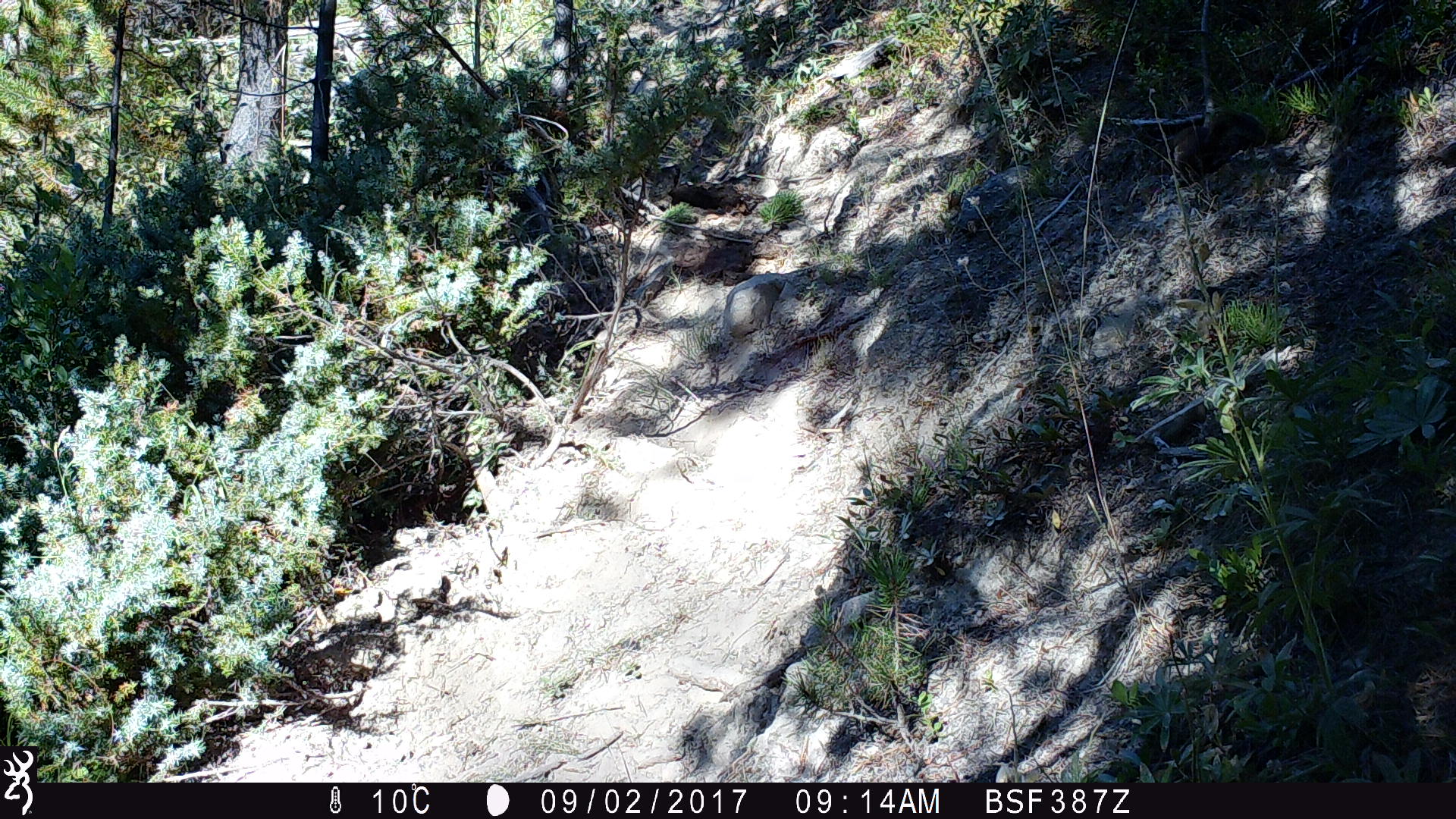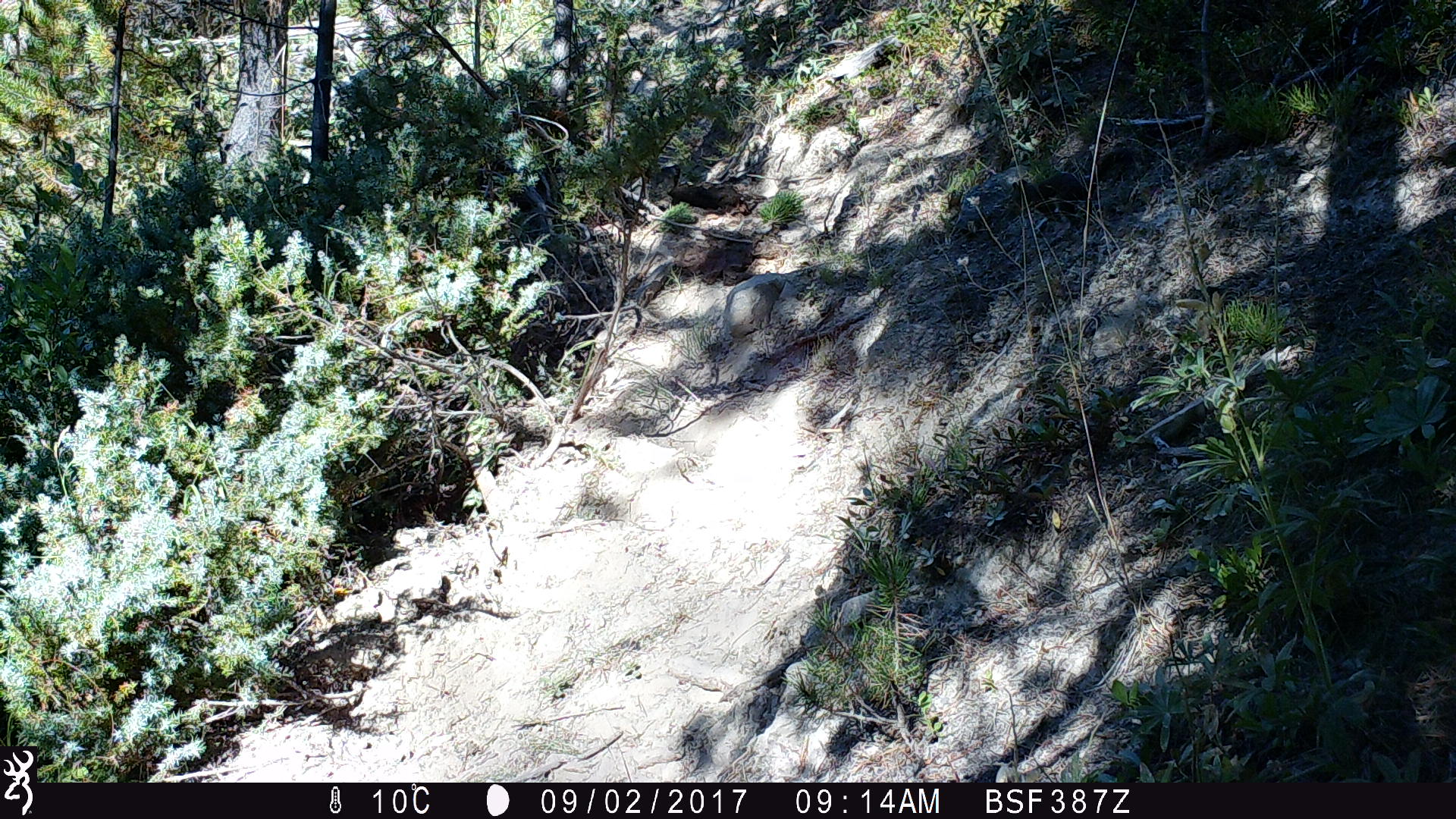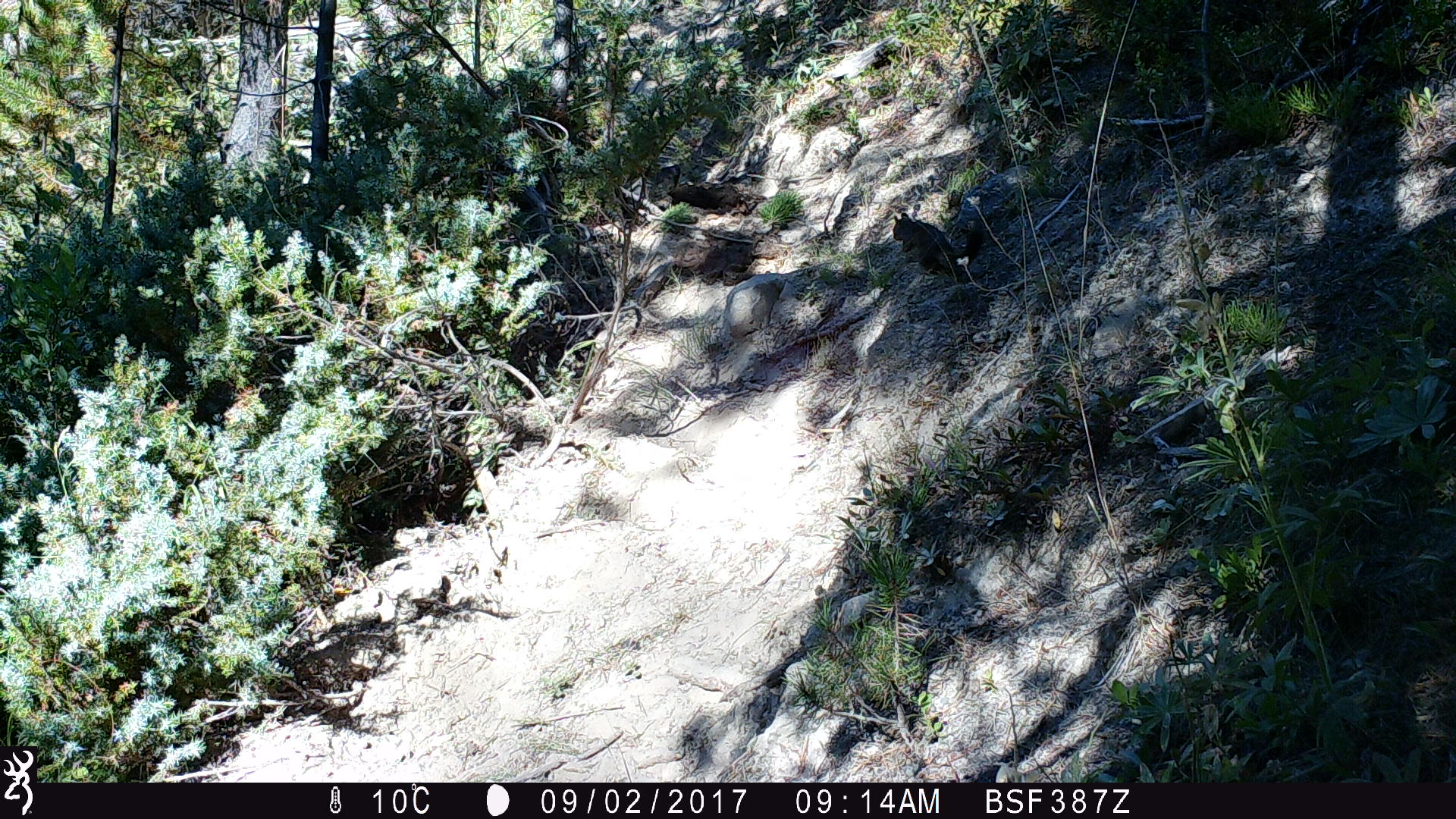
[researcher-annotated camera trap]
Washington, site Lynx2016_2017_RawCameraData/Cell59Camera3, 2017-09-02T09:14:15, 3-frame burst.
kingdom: Animalia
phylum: Chordata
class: Mammalia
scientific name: Mammalia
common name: small mammal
Small mammal (Mammalia). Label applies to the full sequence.